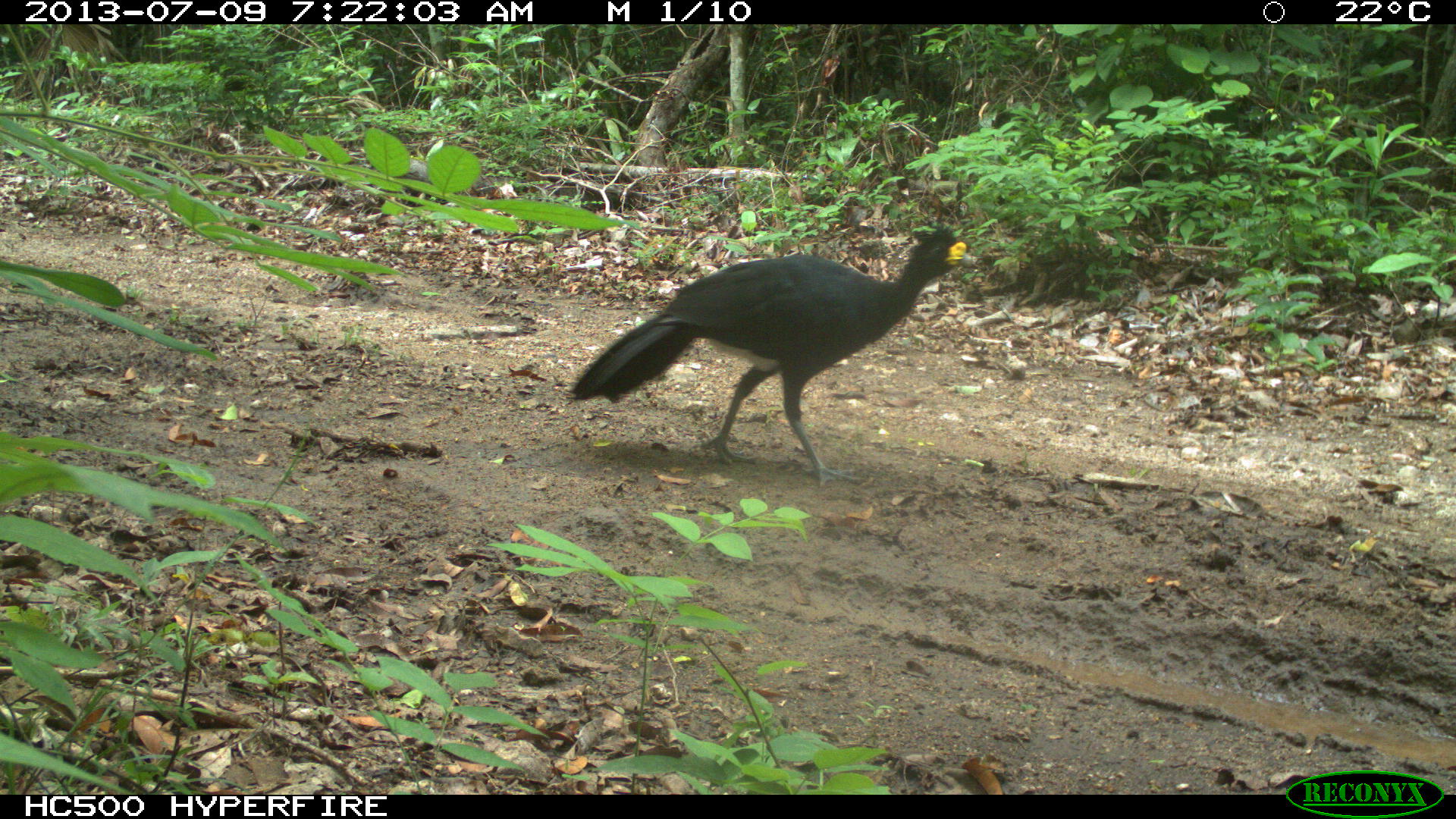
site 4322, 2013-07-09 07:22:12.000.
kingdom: Animalia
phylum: Chordata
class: Aves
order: Galliformes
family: Cracidae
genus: Crax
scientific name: Crax rubra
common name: great curassow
Crax rubra (great curassow), count 1, sex male.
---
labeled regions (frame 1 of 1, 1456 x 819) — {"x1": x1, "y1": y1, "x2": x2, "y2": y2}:
crax rubra: {"x1": 571, "y1": 218, "x2": 977, "y2": 486}